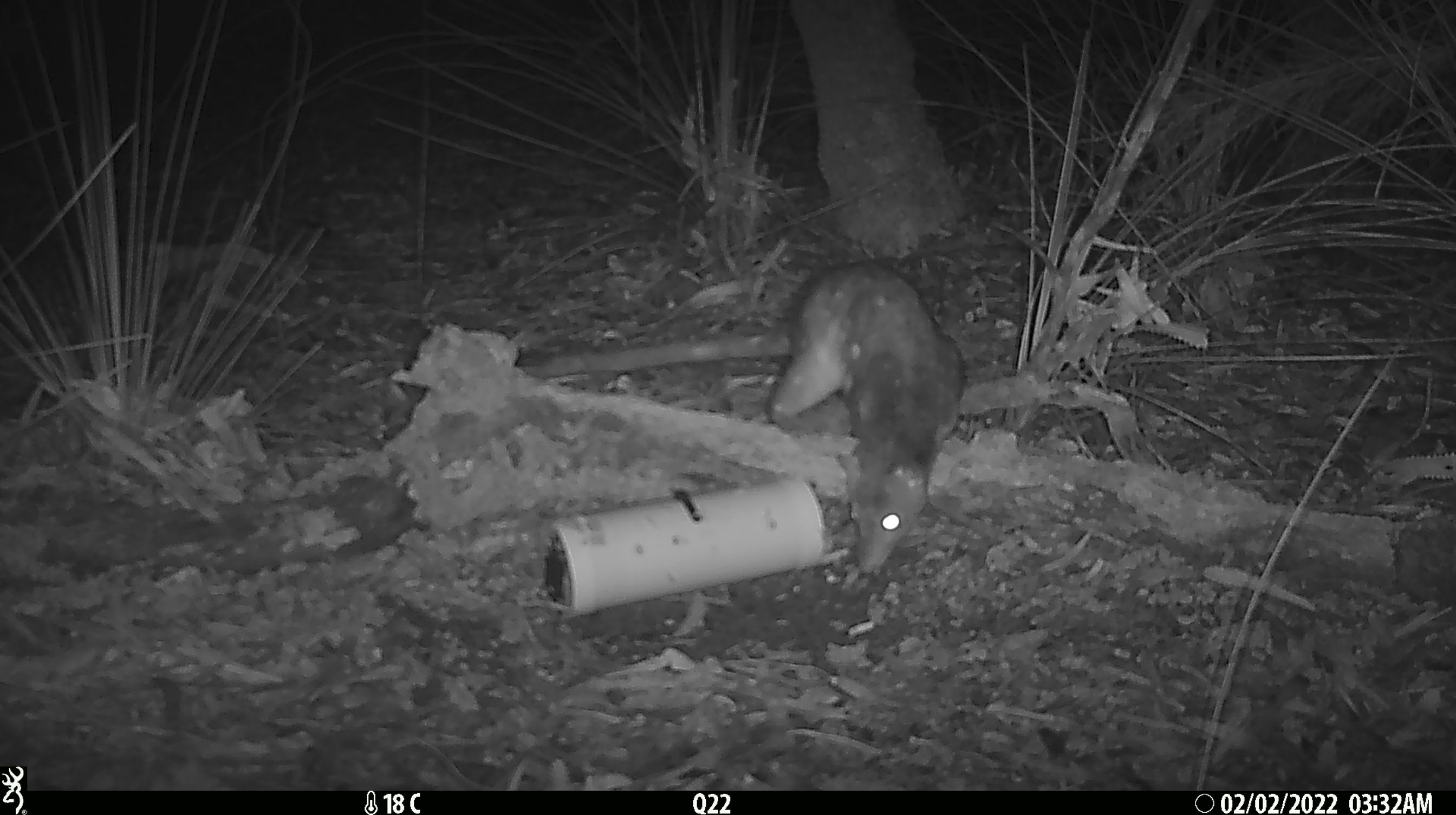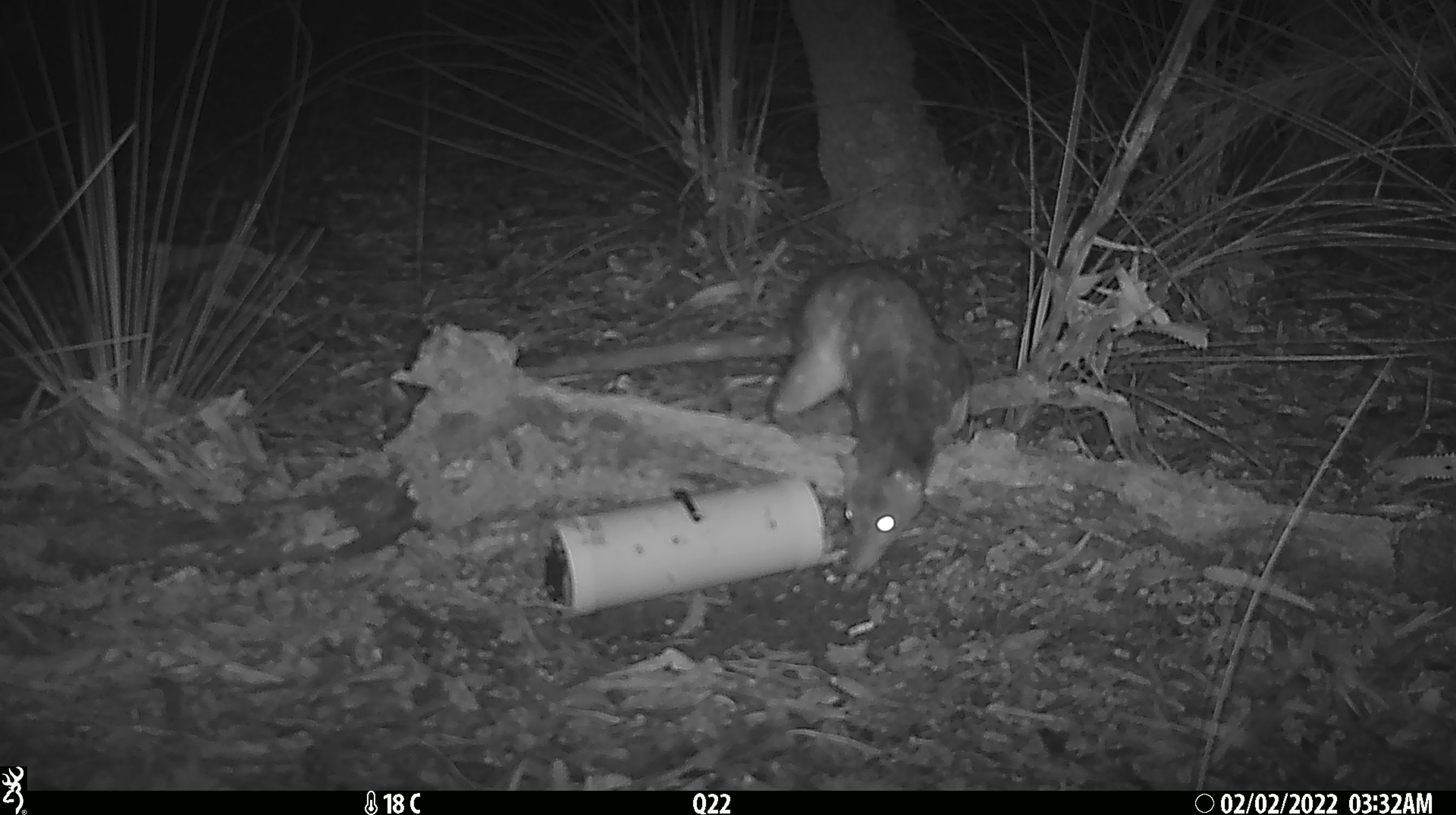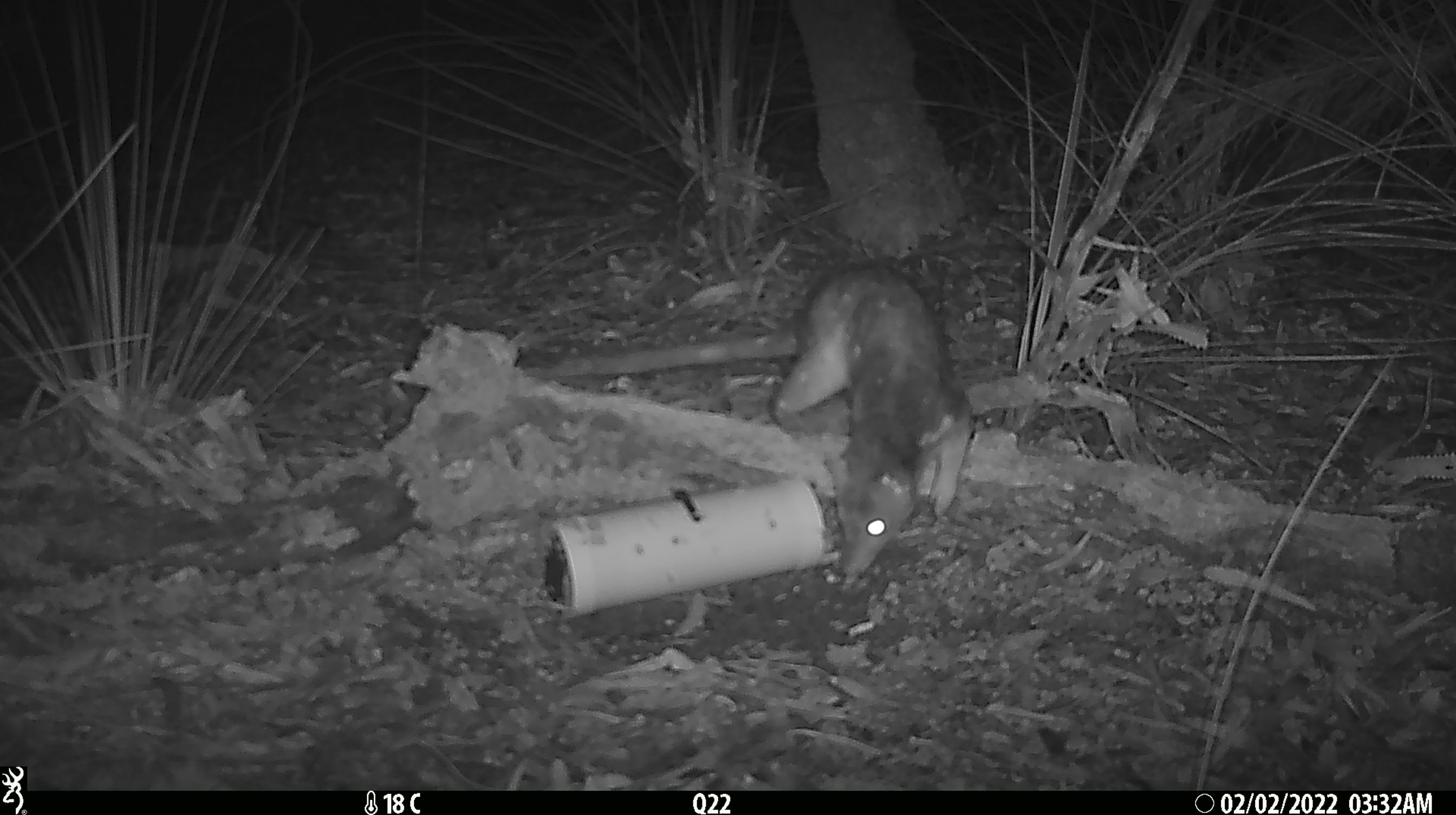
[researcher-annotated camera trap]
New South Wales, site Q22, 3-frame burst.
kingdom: Animalia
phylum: Chordata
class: Mammalia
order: Dasyuromorphia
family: Dasyuridae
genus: Dasyurus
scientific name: Dasyurus maculatus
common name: spotted-tailed quoll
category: quoll